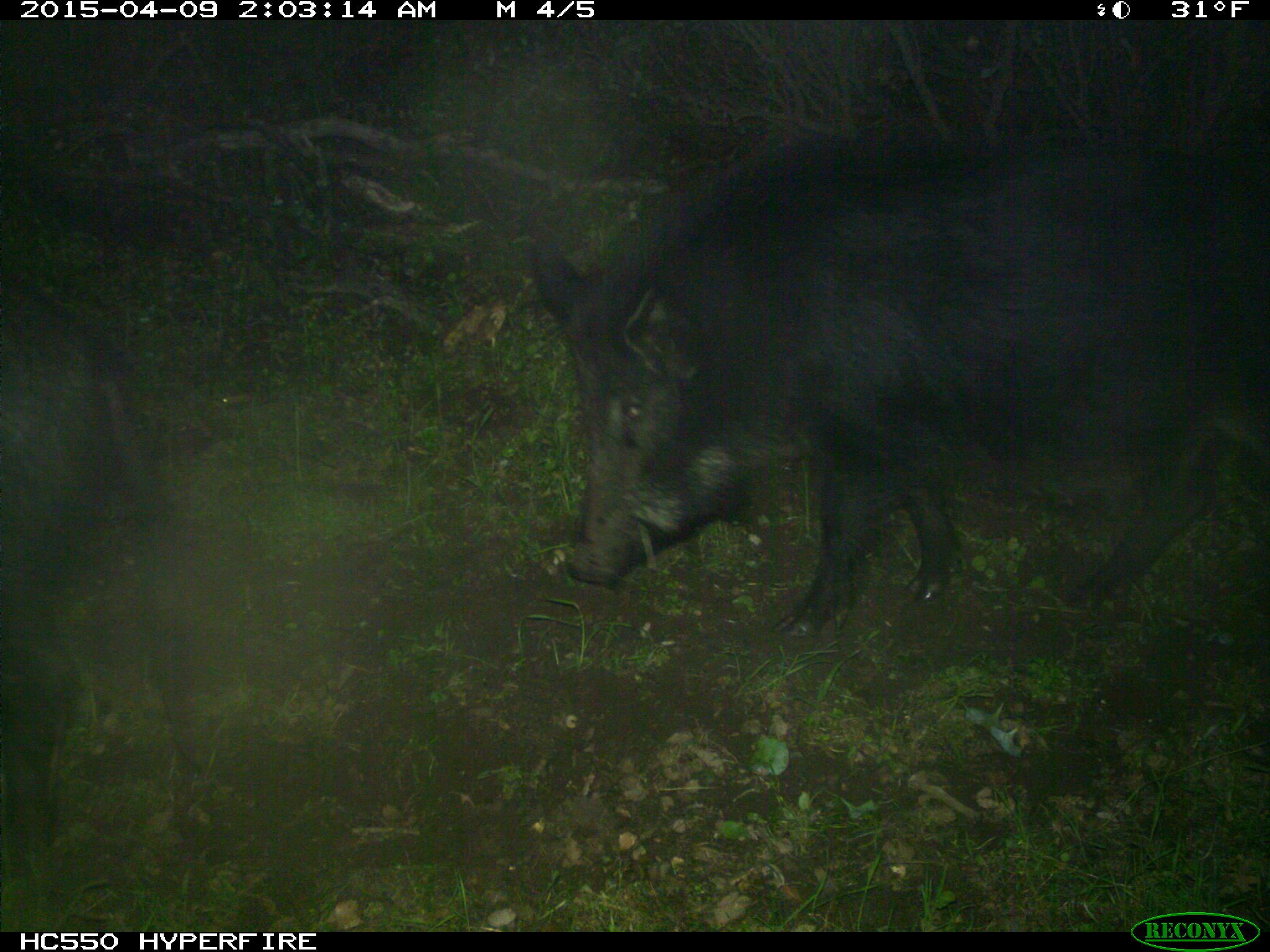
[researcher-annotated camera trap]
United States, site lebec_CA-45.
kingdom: Animalia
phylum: Chordata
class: Mammalia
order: Artiodactyla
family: Suidae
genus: Sus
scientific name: Sus scrofa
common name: wild boar